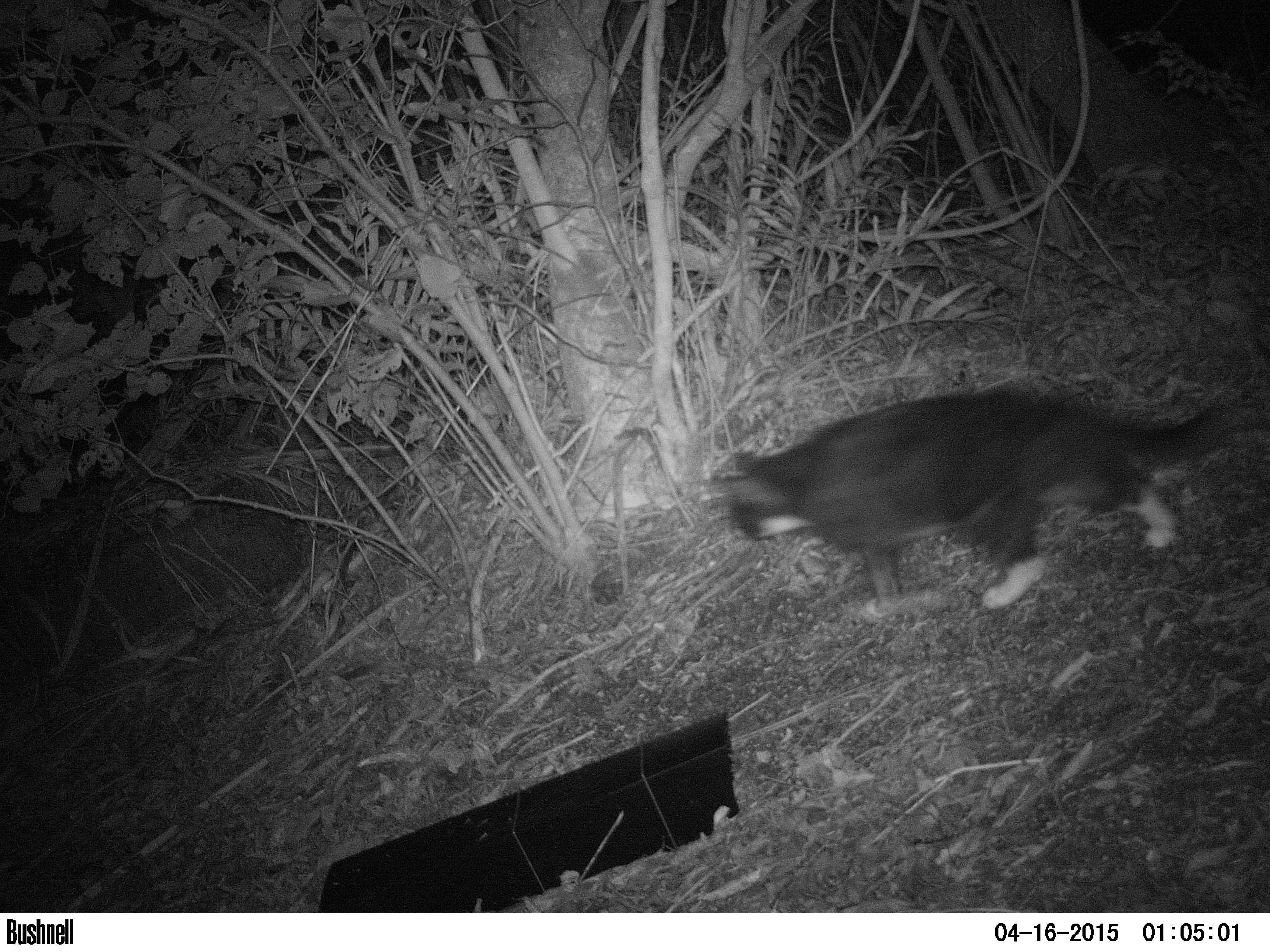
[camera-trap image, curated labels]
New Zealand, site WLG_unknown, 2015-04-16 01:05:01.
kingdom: Animalia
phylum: Chordata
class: Mammalia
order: Carnivora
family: Felidae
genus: Felis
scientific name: Felis catus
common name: domestic cat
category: cat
Cat (domestic cat) (Felis catus).